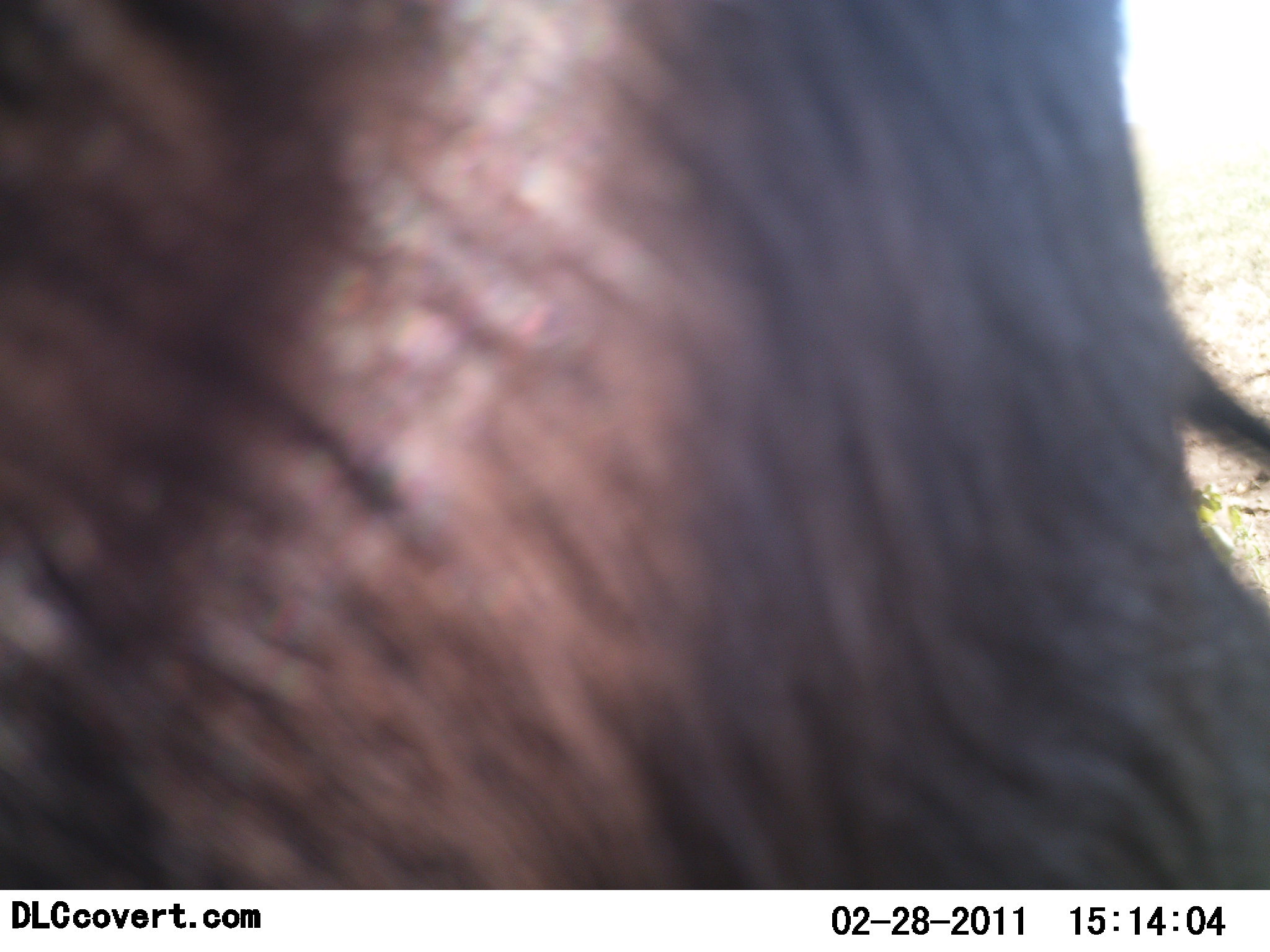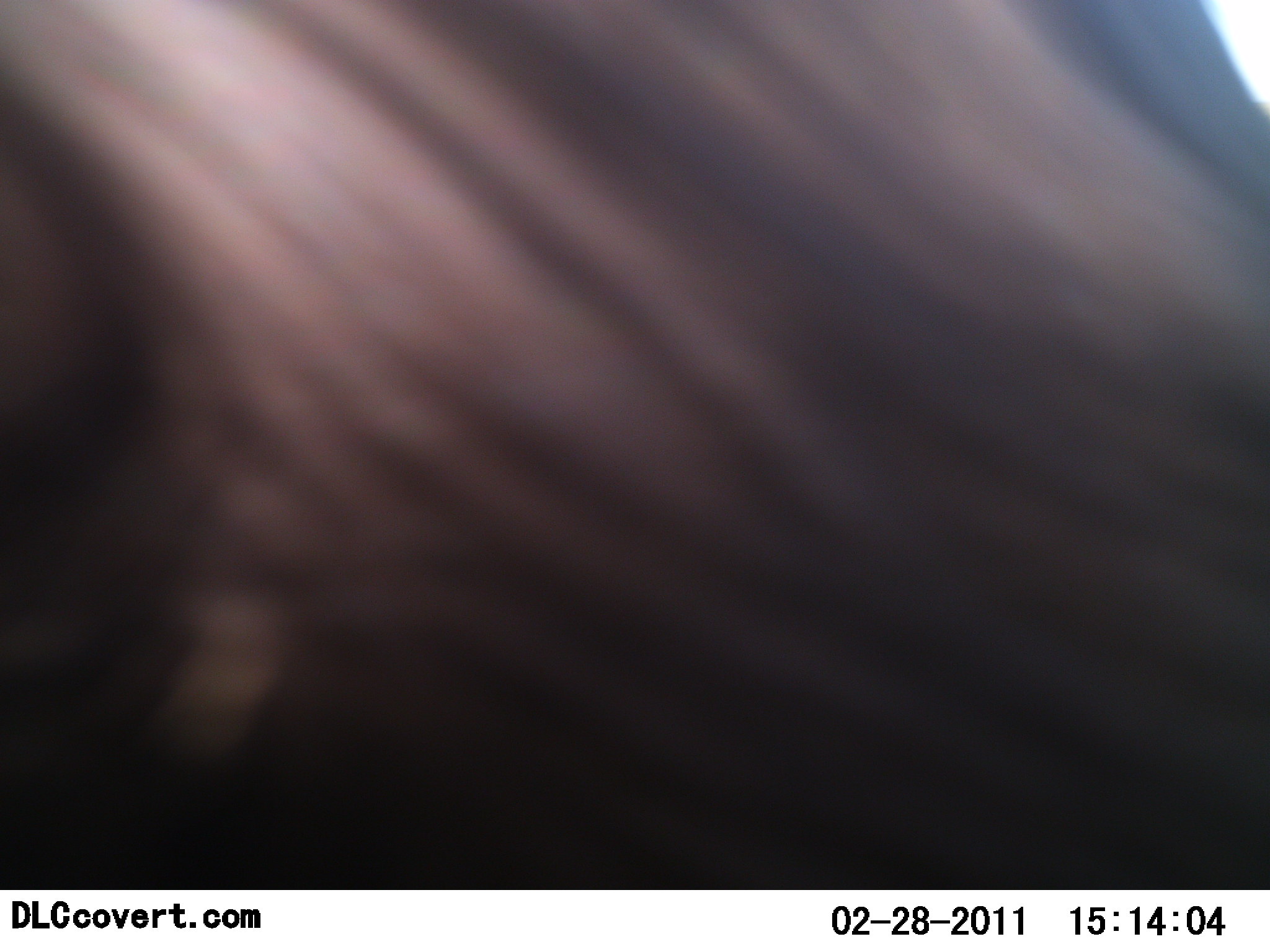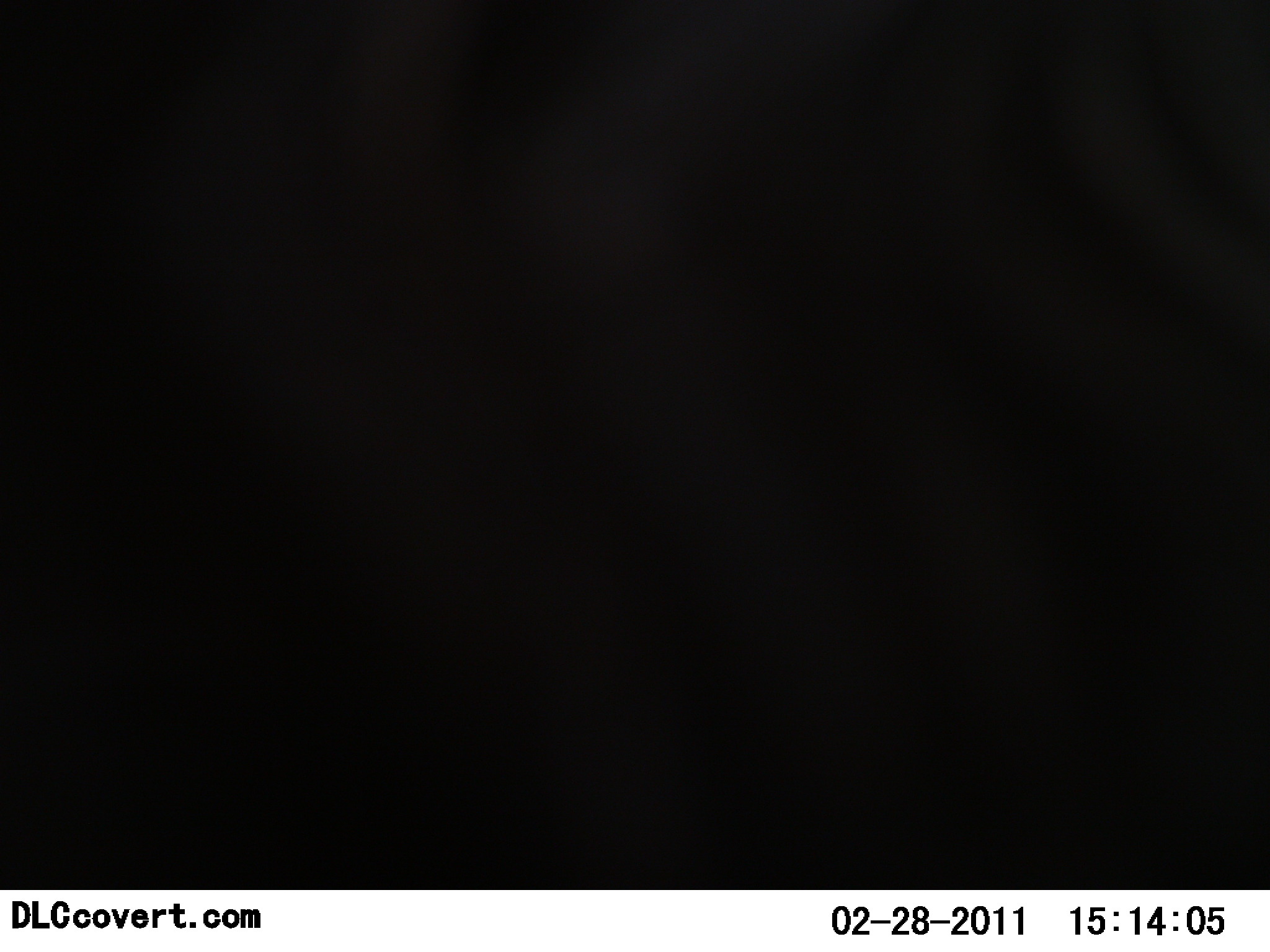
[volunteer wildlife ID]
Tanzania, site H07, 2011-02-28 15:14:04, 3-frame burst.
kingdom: Animalia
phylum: Chordata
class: Mammalia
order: Artiodactyla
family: Bovidae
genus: Connochaetes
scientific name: Connochaetes taurinus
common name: blue wildebeest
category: wildebeest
Wildebeest (blue wildebeest) (Connochaetes taurinus), count 1. Behavior (volunteer vote fractions): standing 75%, resting 0%, moving 25%, interacting 0%. Young present (vote fraction): 0%. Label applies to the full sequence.